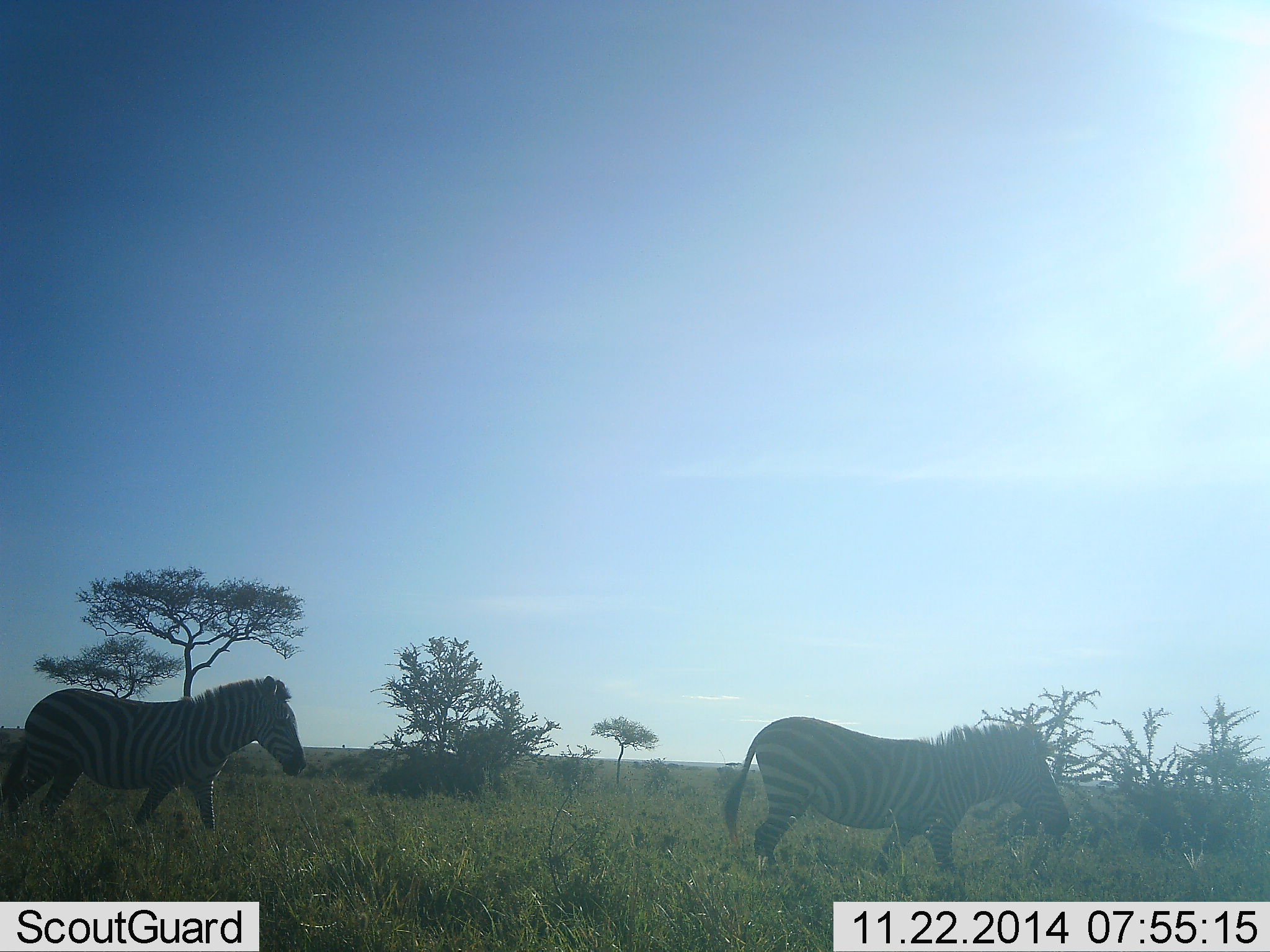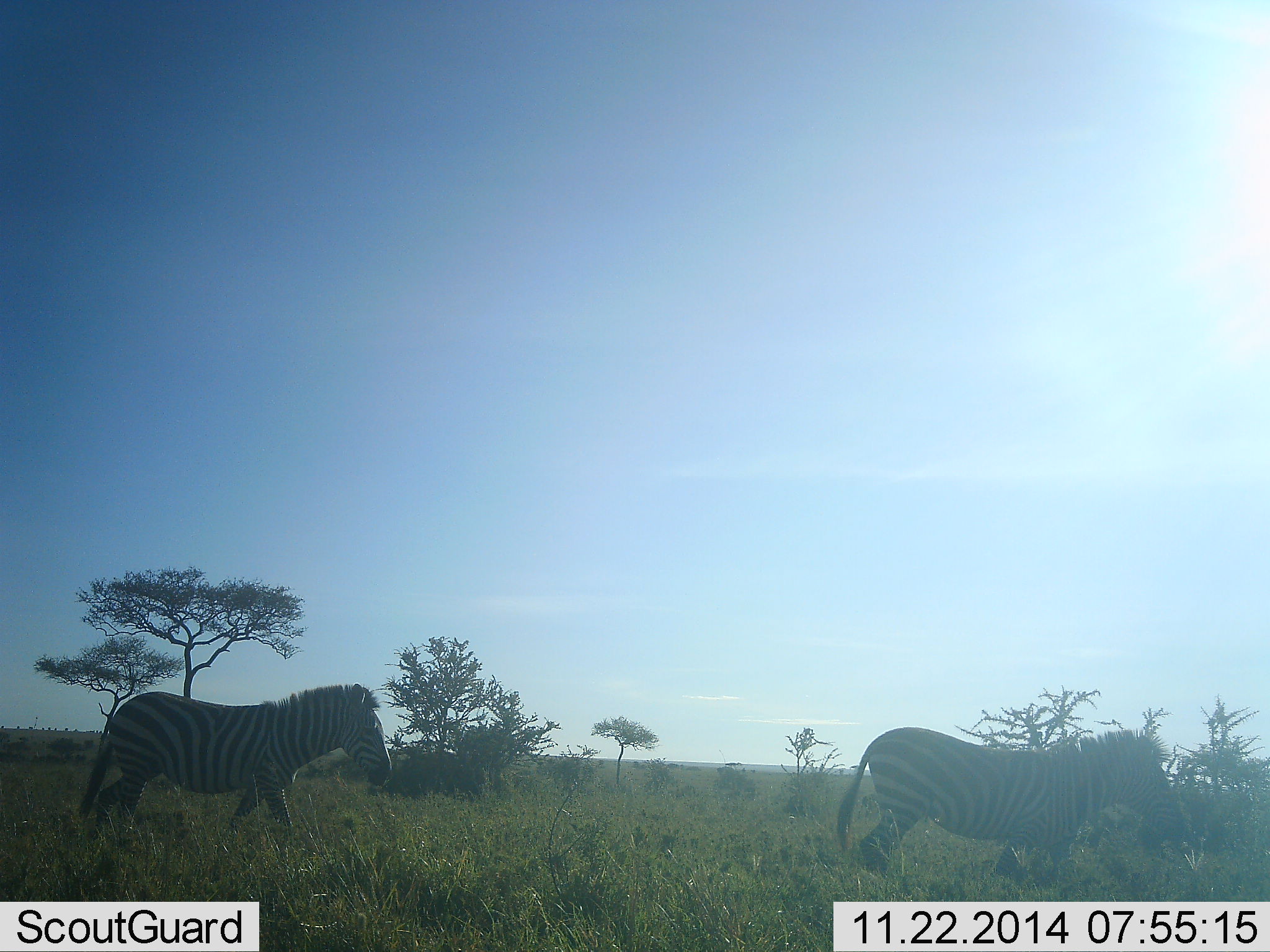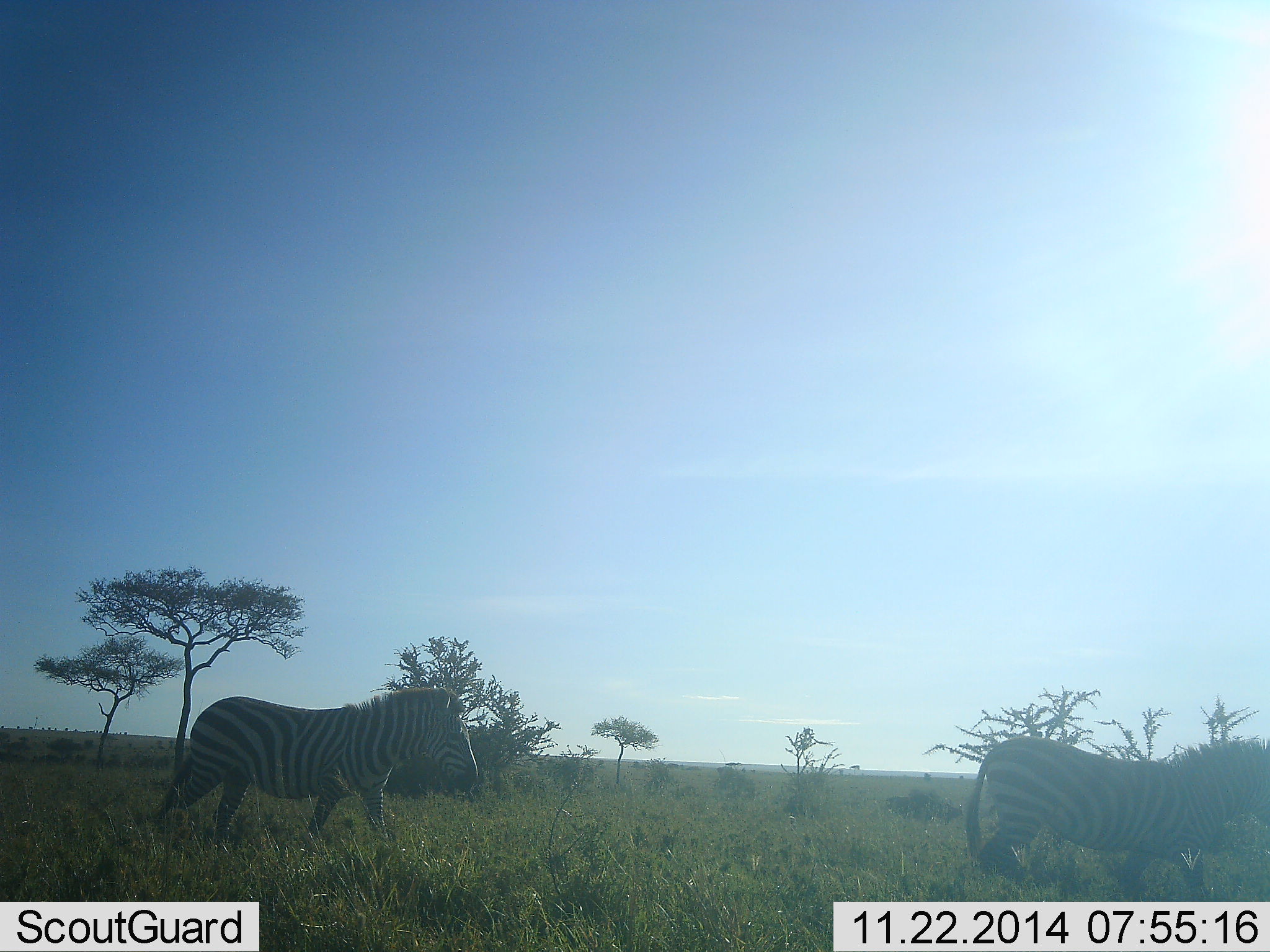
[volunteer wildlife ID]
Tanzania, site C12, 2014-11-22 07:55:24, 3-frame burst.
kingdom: Animalia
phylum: Chordata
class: Mammalia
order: Perissodactyla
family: Equidae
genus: Equus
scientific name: Equus quagga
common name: plains zebra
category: zebra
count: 2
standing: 10%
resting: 0%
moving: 100%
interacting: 0%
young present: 0%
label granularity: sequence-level